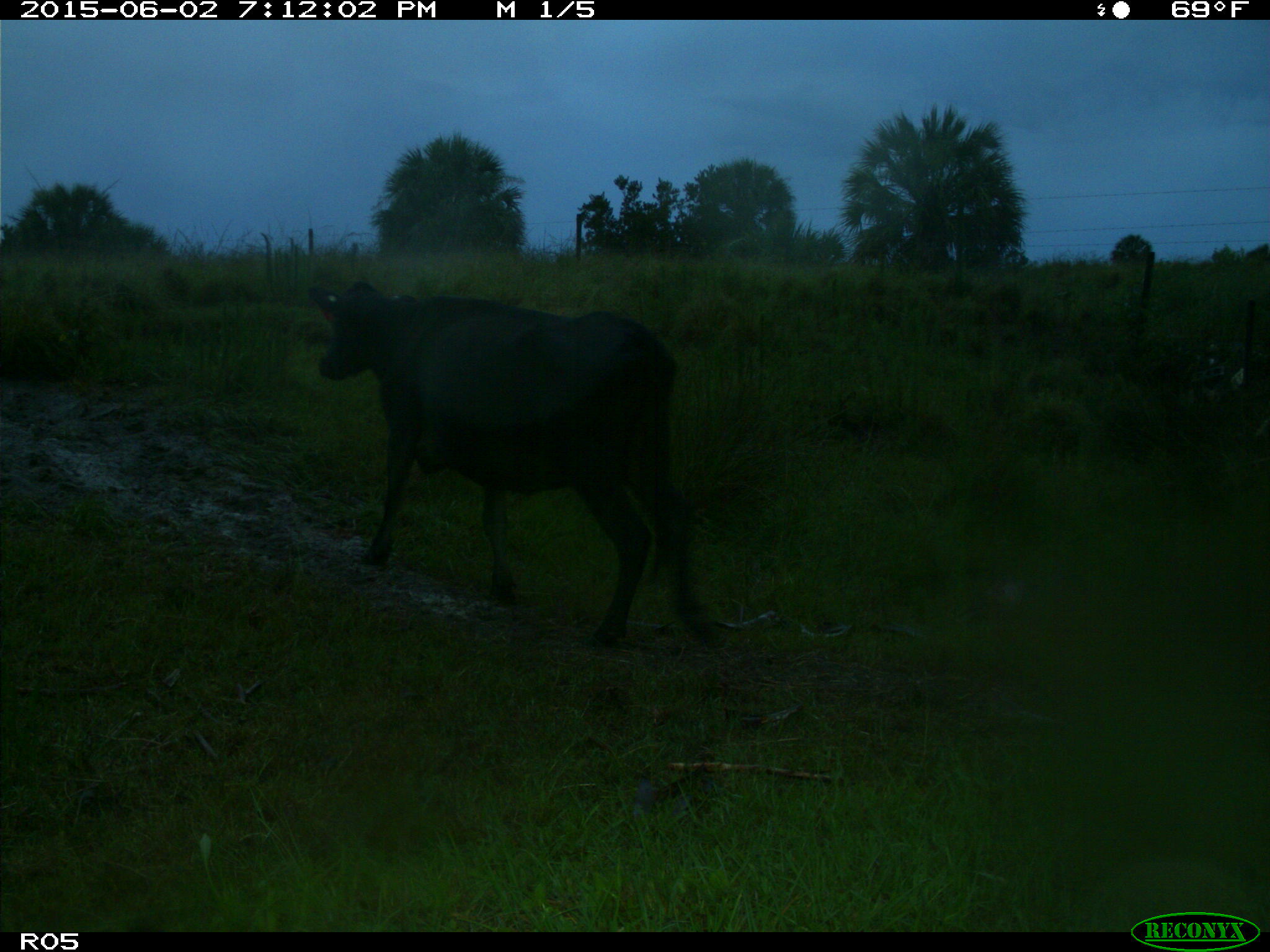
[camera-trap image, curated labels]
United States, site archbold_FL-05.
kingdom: Animalia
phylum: Chordata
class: Mammalia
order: Artiodactyla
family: Bovidae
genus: Bos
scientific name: Bos taurus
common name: domestic cow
Bos taurus (domestic cow).